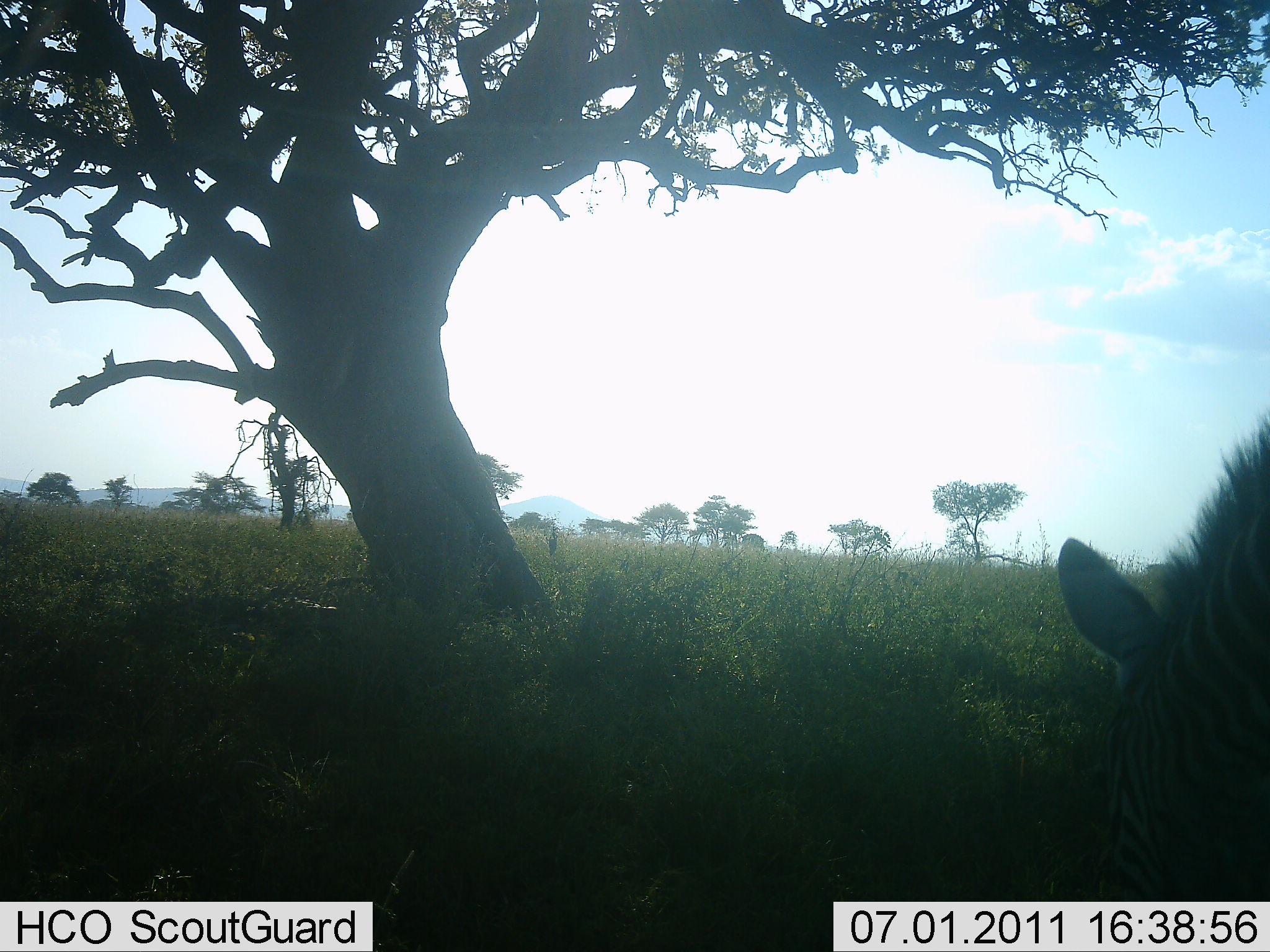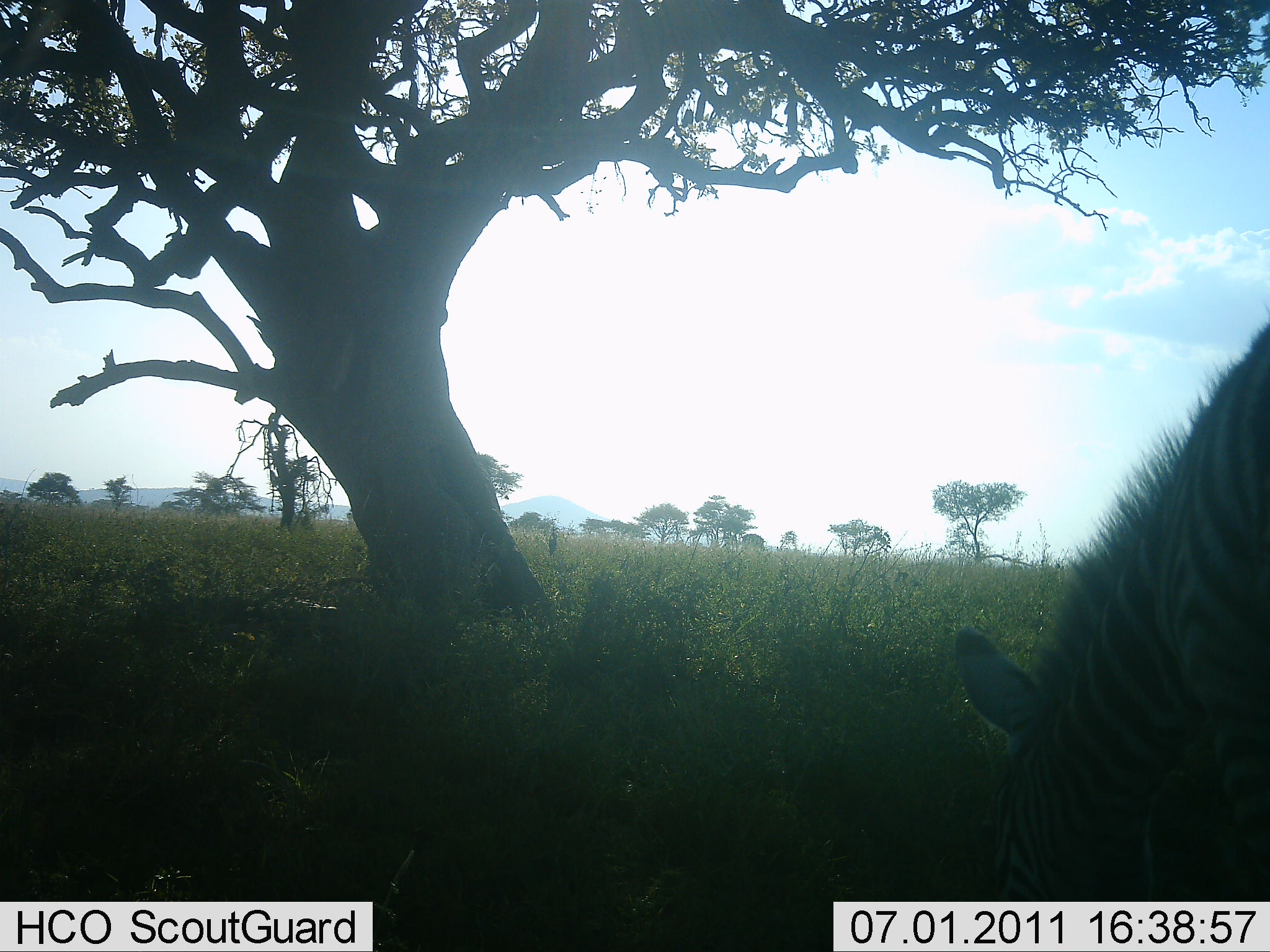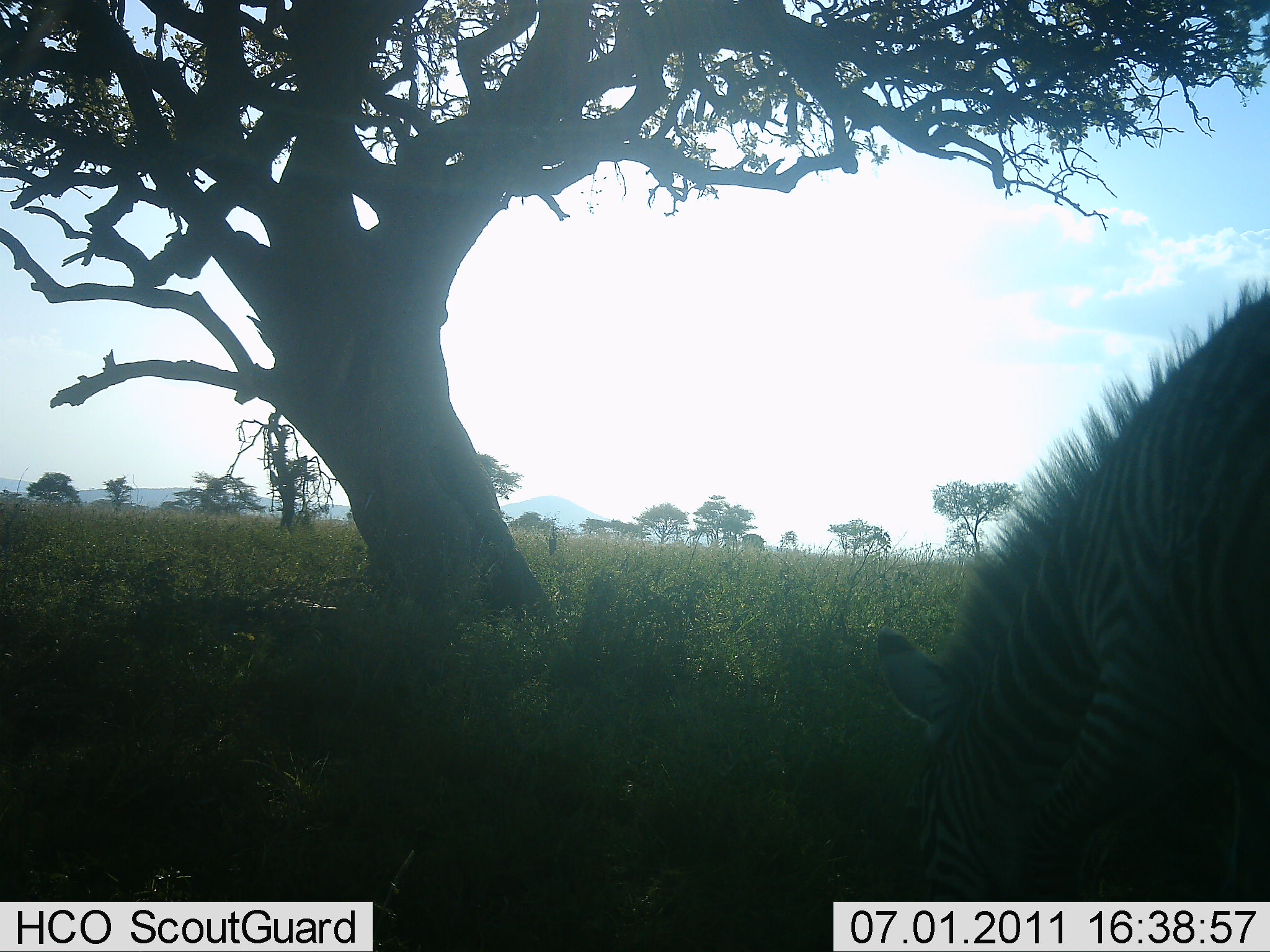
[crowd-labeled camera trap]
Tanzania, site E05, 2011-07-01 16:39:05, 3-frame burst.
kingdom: Animalia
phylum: Chordata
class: Mammalia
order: Perissodactyla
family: Equidae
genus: Equus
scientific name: Equus quagga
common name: plains zebra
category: zebra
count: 1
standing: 18%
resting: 0%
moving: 0%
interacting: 0%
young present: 9%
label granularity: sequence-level